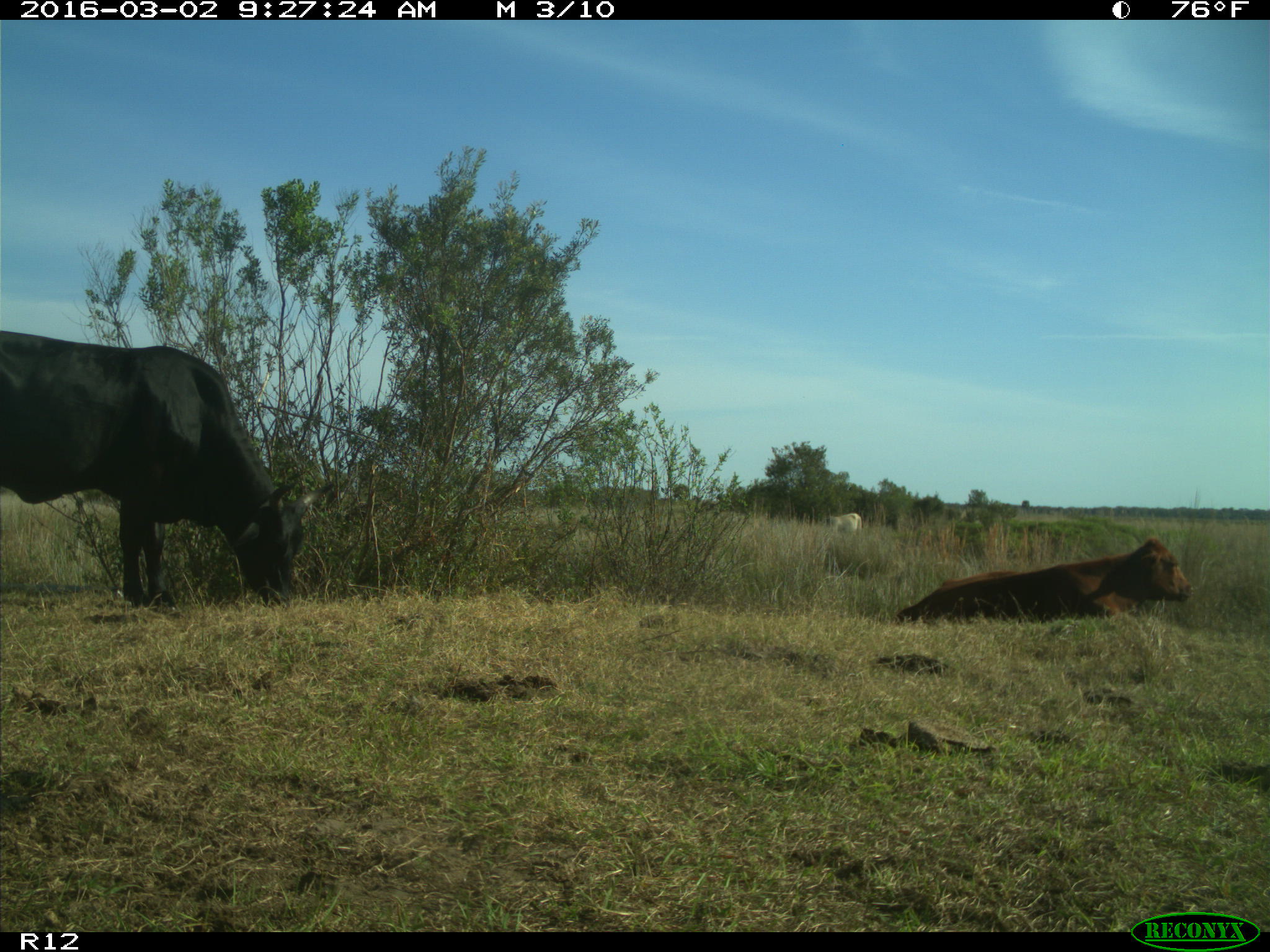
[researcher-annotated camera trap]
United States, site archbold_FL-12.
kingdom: Animalia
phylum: Chordata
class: Mammalia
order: Artiodactyla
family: Bovidae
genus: Bos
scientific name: Bos taurus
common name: domestic cow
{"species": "Bos taurus (domestic cow)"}